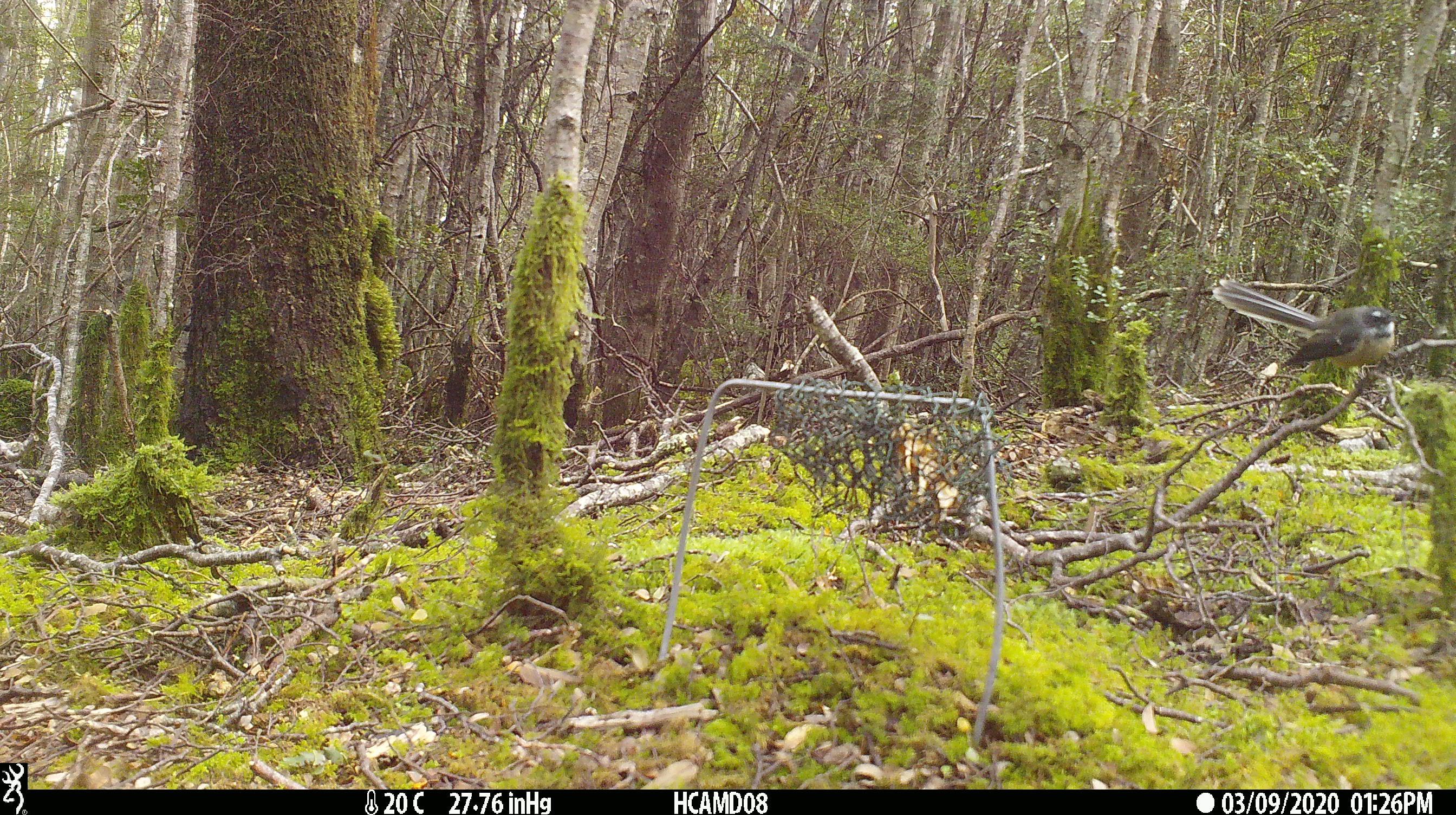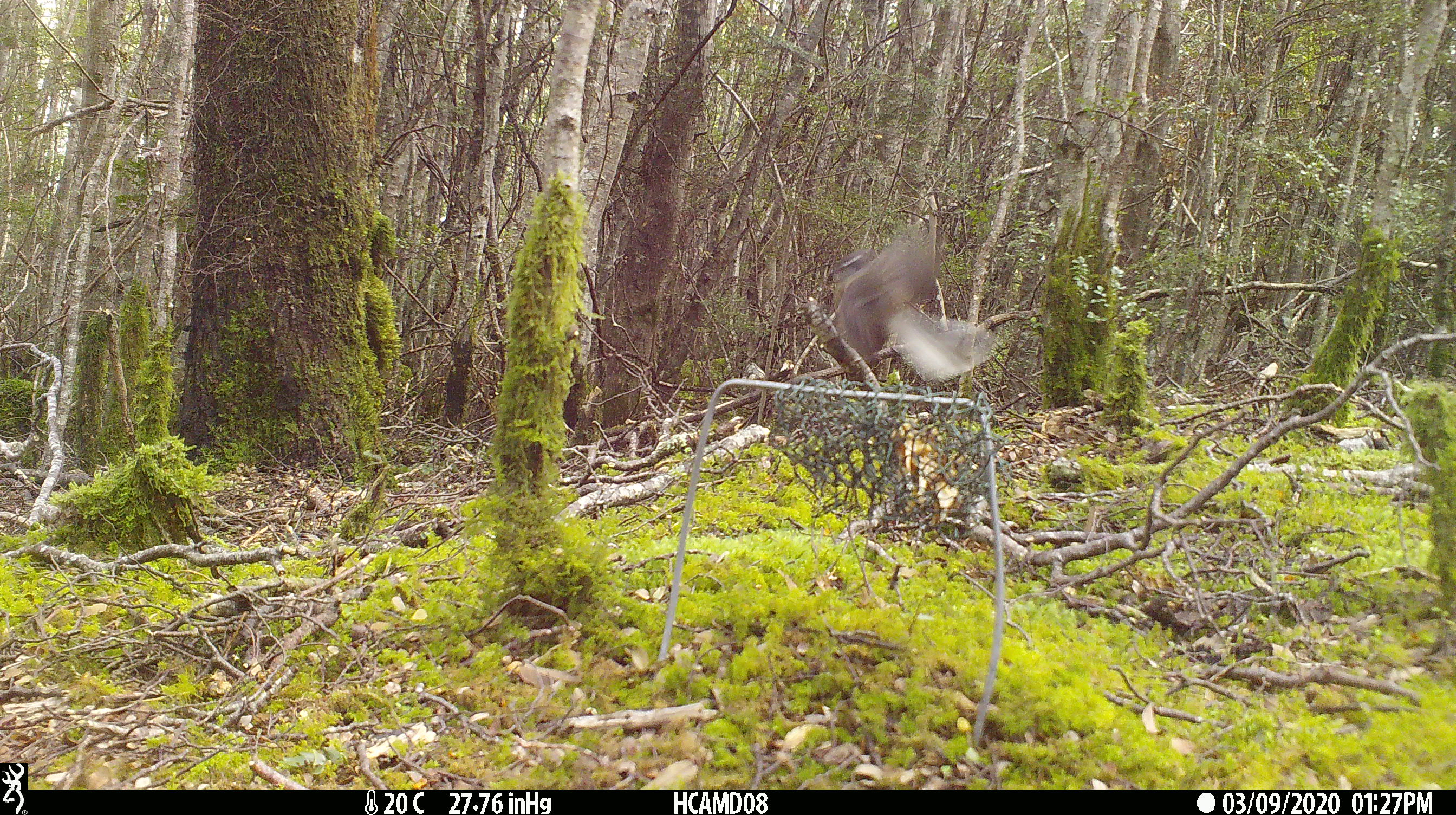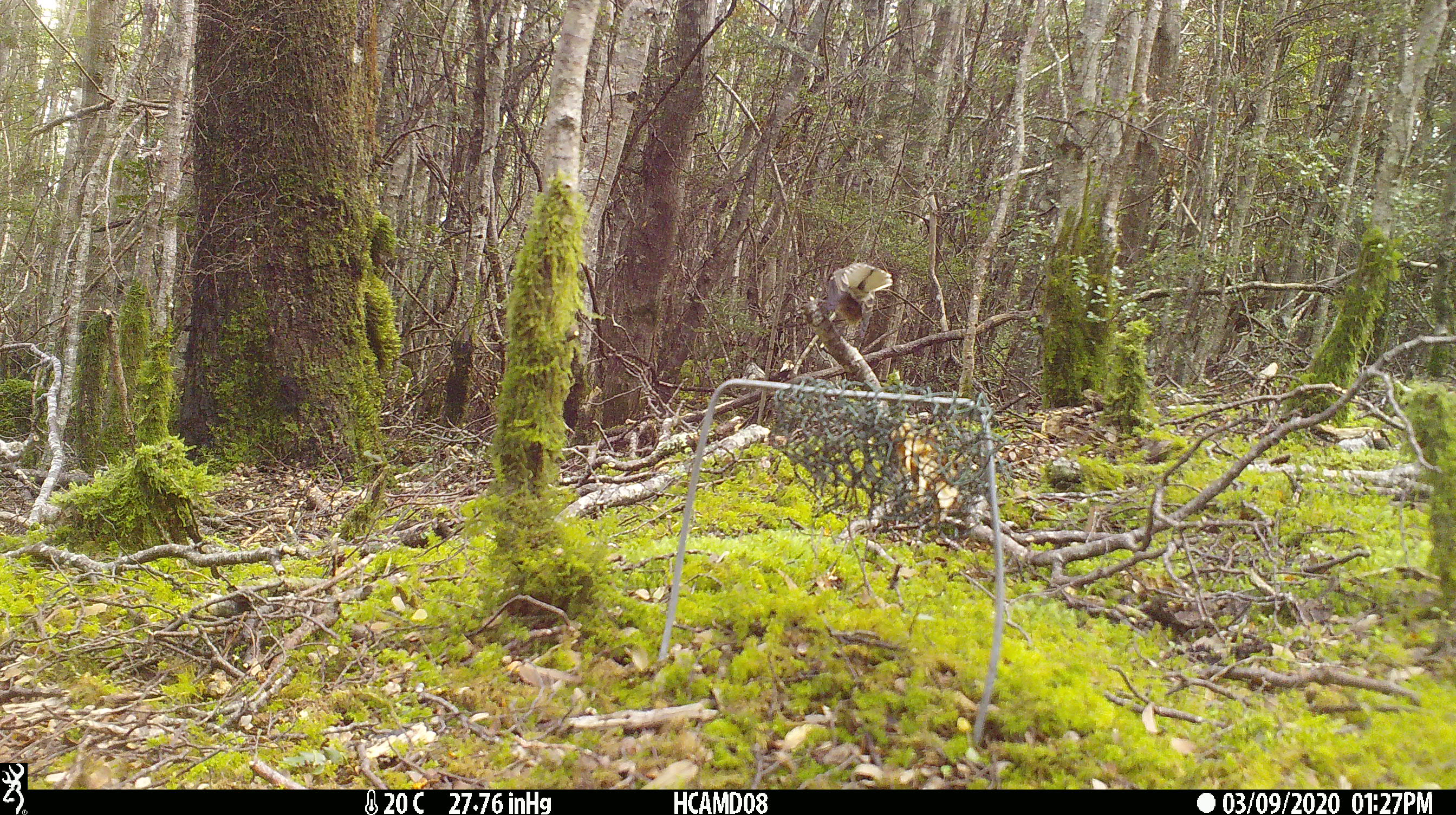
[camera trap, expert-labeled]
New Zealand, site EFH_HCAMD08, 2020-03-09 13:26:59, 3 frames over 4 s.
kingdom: Animalia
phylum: Chordata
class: Aves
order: Passeriformes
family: Rhipiduridae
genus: Rhipidura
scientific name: Rhipidura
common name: fantails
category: fantail